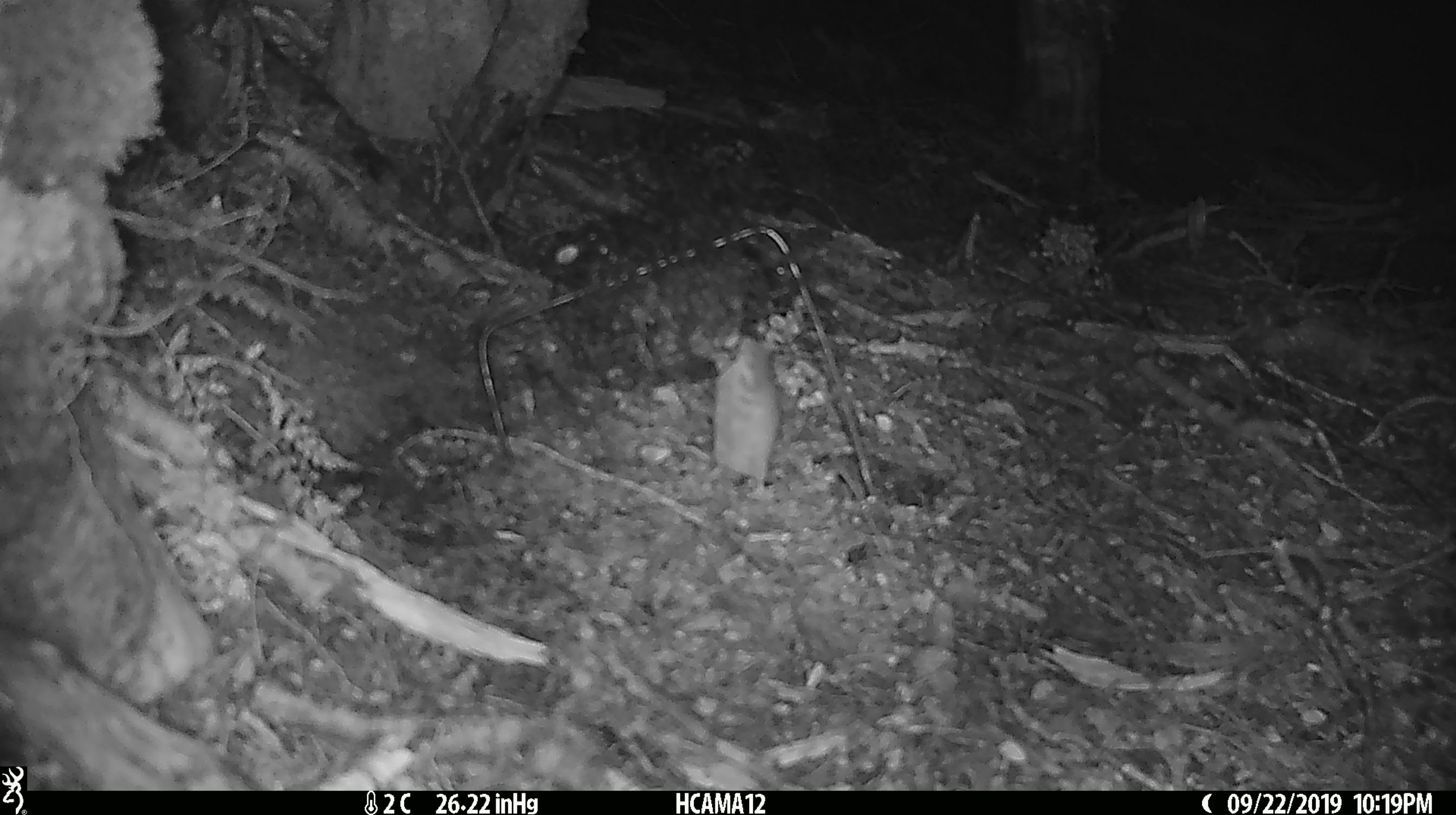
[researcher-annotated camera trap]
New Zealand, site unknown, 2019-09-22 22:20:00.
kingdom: Animalia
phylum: Chordata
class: Mammalia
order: Rodentia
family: Muridae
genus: Mus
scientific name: Mus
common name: mouse